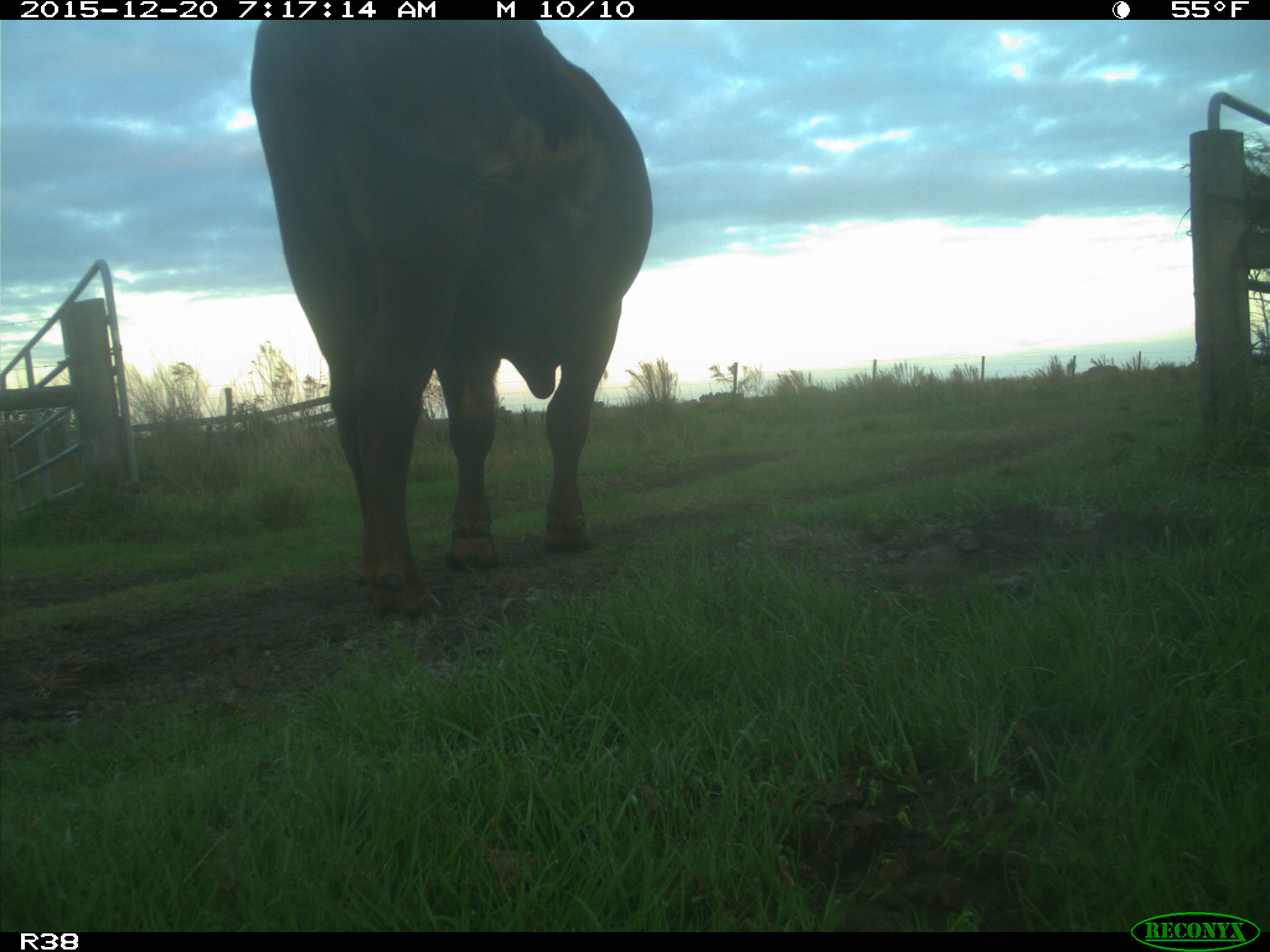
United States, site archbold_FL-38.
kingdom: Animalia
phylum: Chordata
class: Mammalia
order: Artiodactyla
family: Bovidae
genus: Bos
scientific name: Bos taurus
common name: domestic cow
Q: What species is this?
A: Bos taurus (domestic cow).